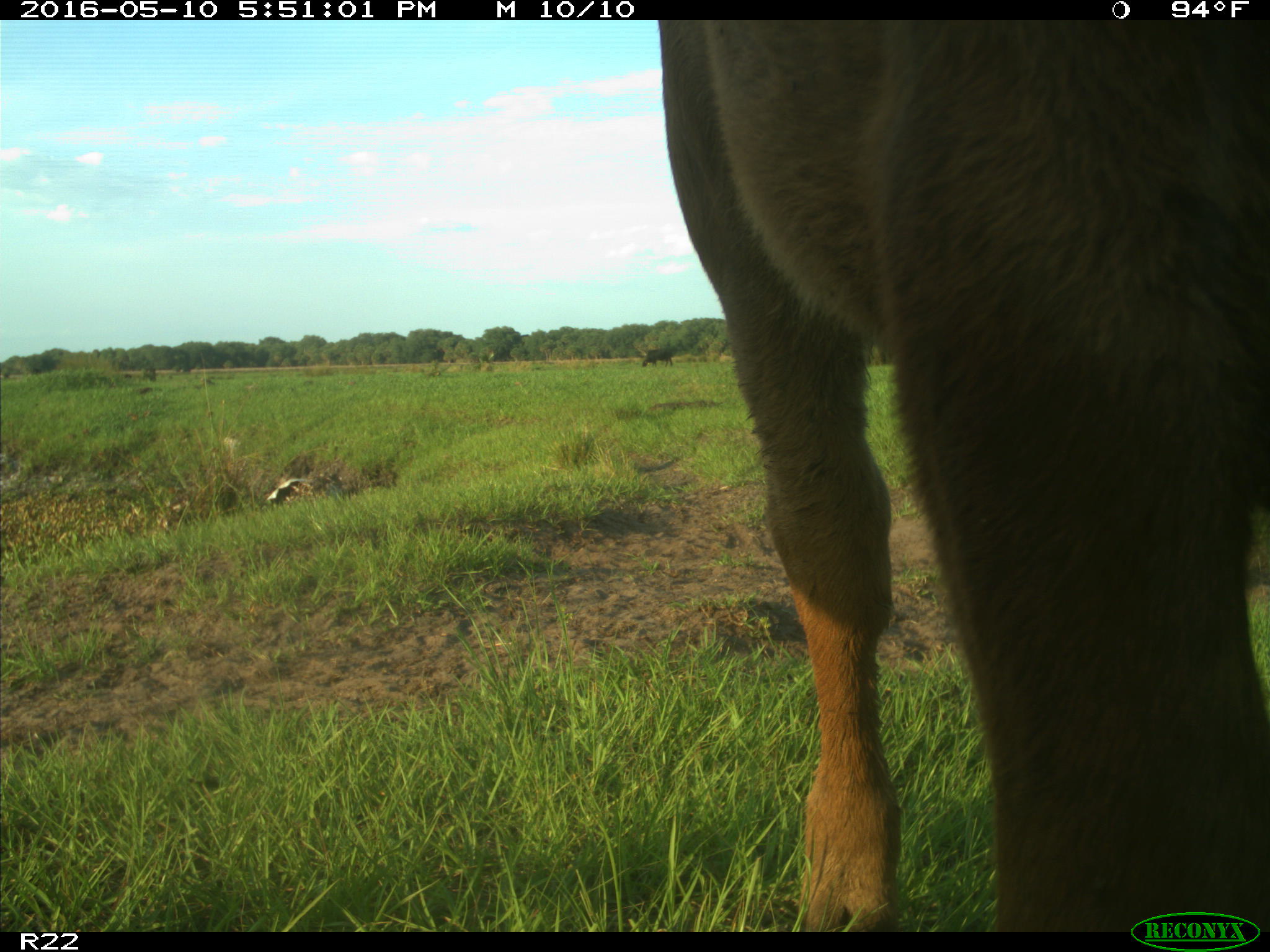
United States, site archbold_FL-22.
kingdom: Animalia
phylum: Chordata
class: Mammalia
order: Artiodactyla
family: Bovidae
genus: Bos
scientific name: Bos taurus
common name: domestic cow